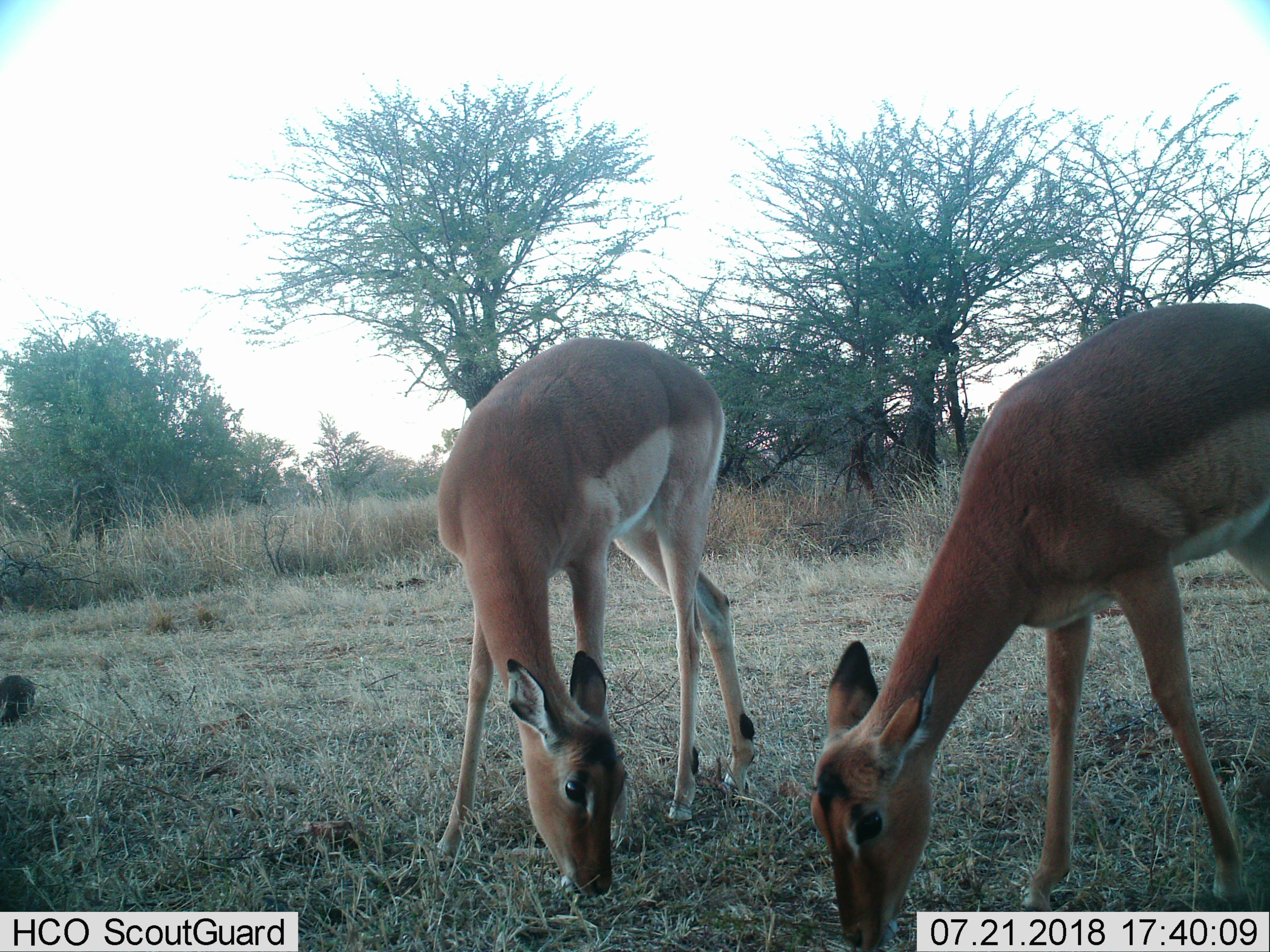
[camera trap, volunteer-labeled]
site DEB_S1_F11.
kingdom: Animalia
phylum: Chordata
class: Mammalia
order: Artiodactyla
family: Bovidae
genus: Aepyceros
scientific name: Aepyceros melampus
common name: impala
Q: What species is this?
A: Impala (Aepyceros melampus).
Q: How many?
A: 2.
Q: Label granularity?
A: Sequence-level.